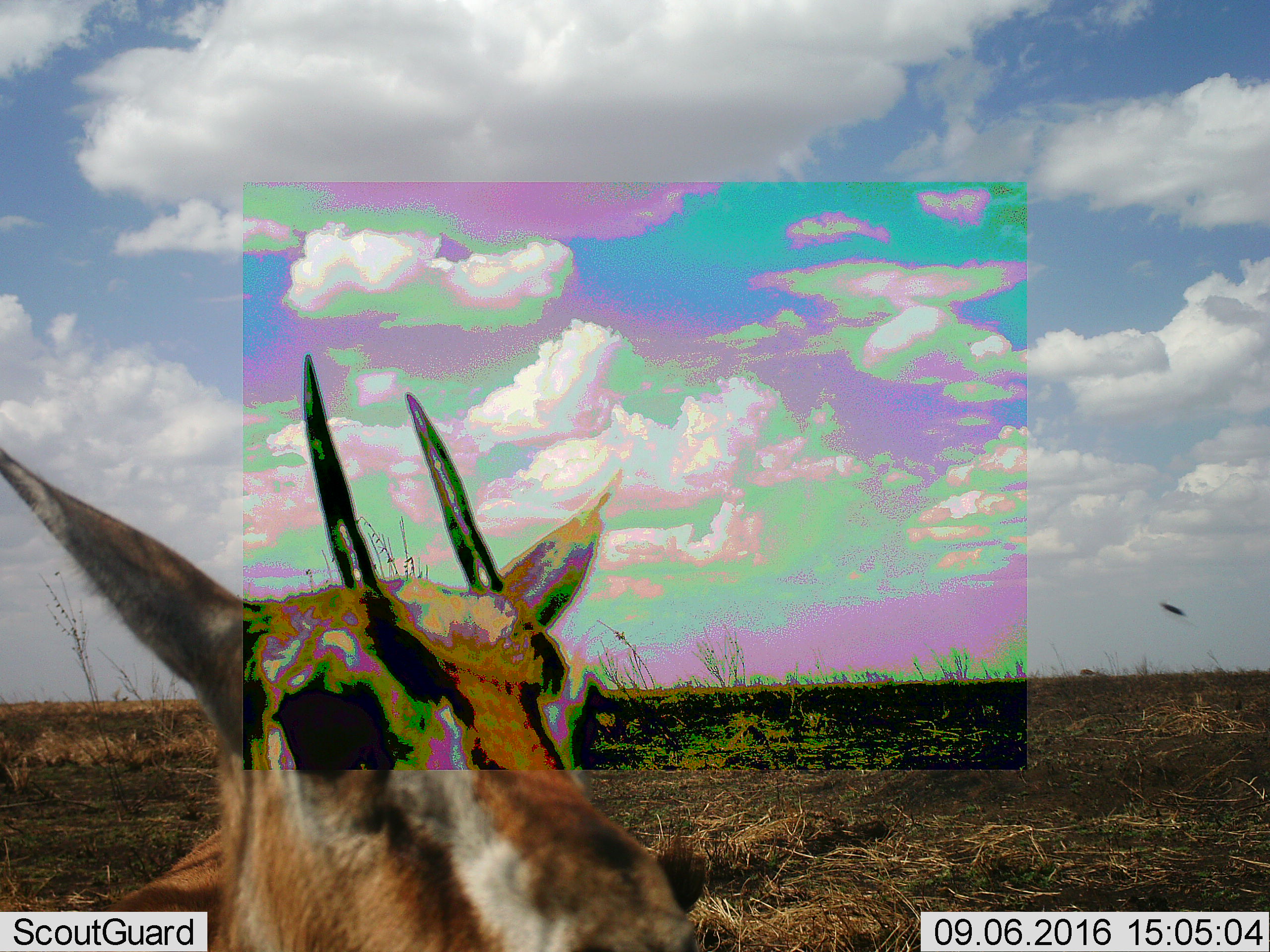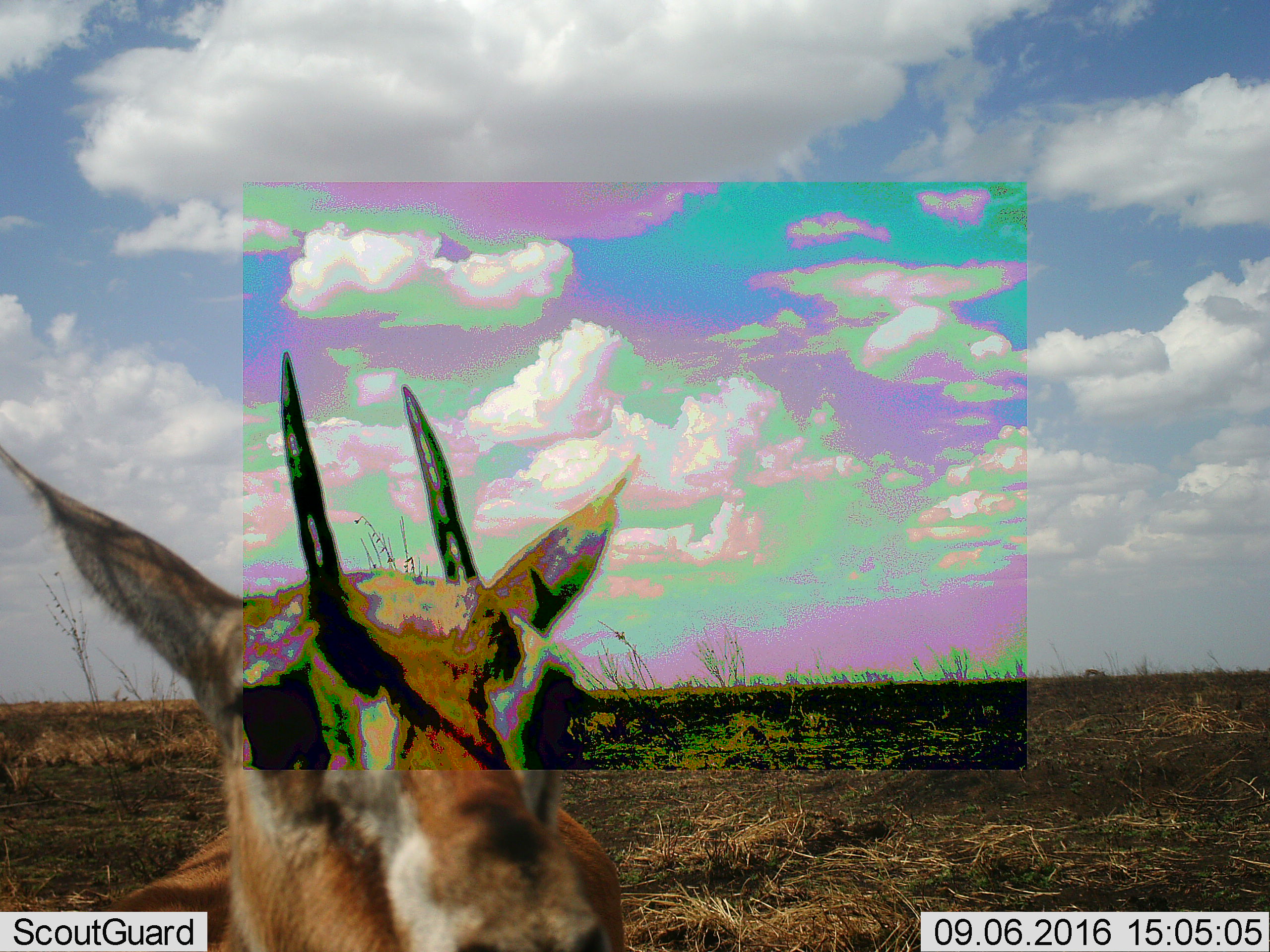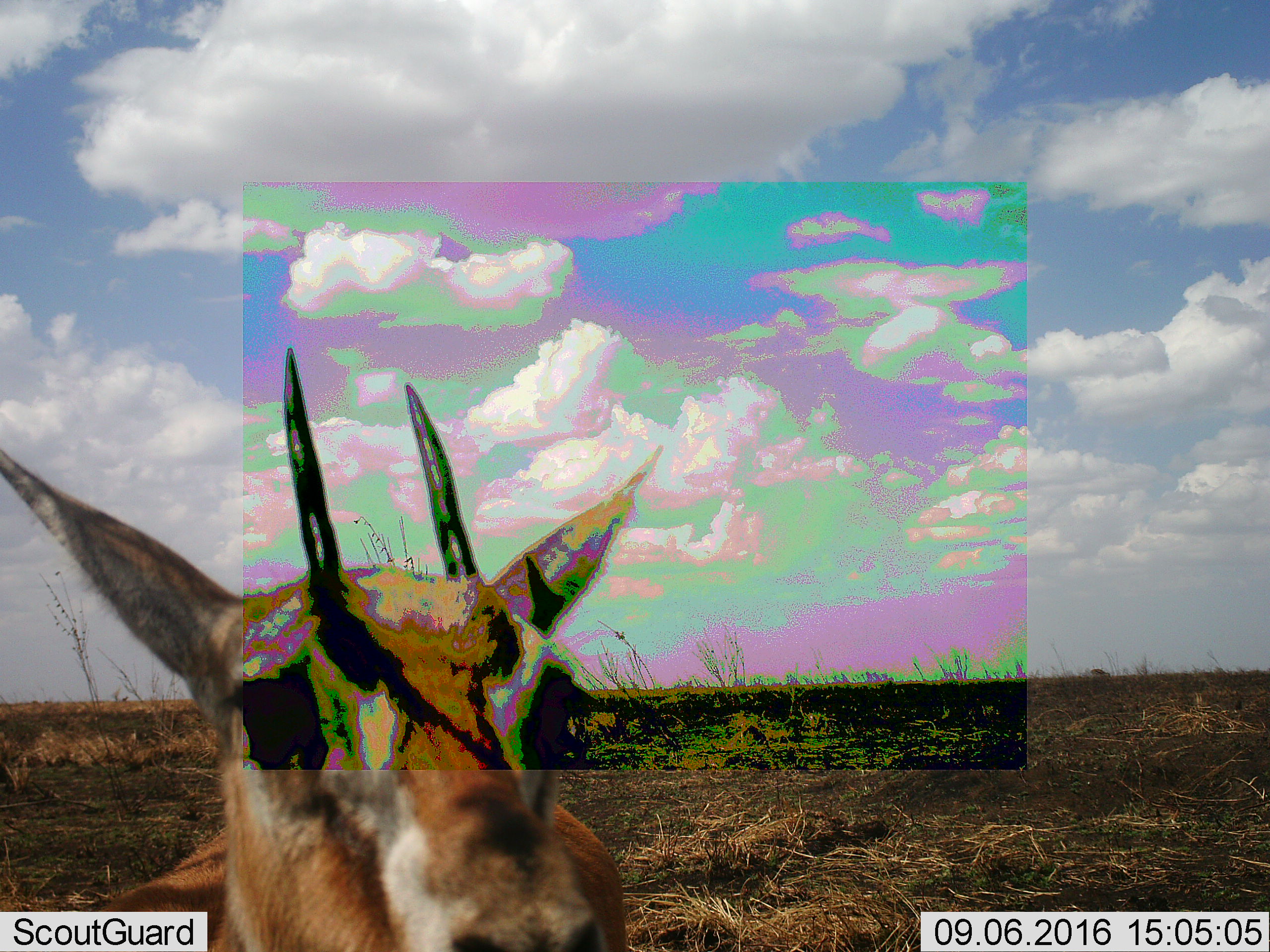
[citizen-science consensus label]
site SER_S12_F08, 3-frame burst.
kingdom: Animalia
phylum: Chordata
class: Mammalia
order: Artiodactyla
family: Bovidae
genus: Eudorcas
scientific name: Eudorcas thomsonii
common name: thomson's gazelle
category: gazellethomsons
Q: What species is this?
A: Gazellethomsons (thomson's gazelle) (Eudorcas thomsonii).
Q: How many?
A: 1.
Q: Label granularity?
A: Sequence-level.